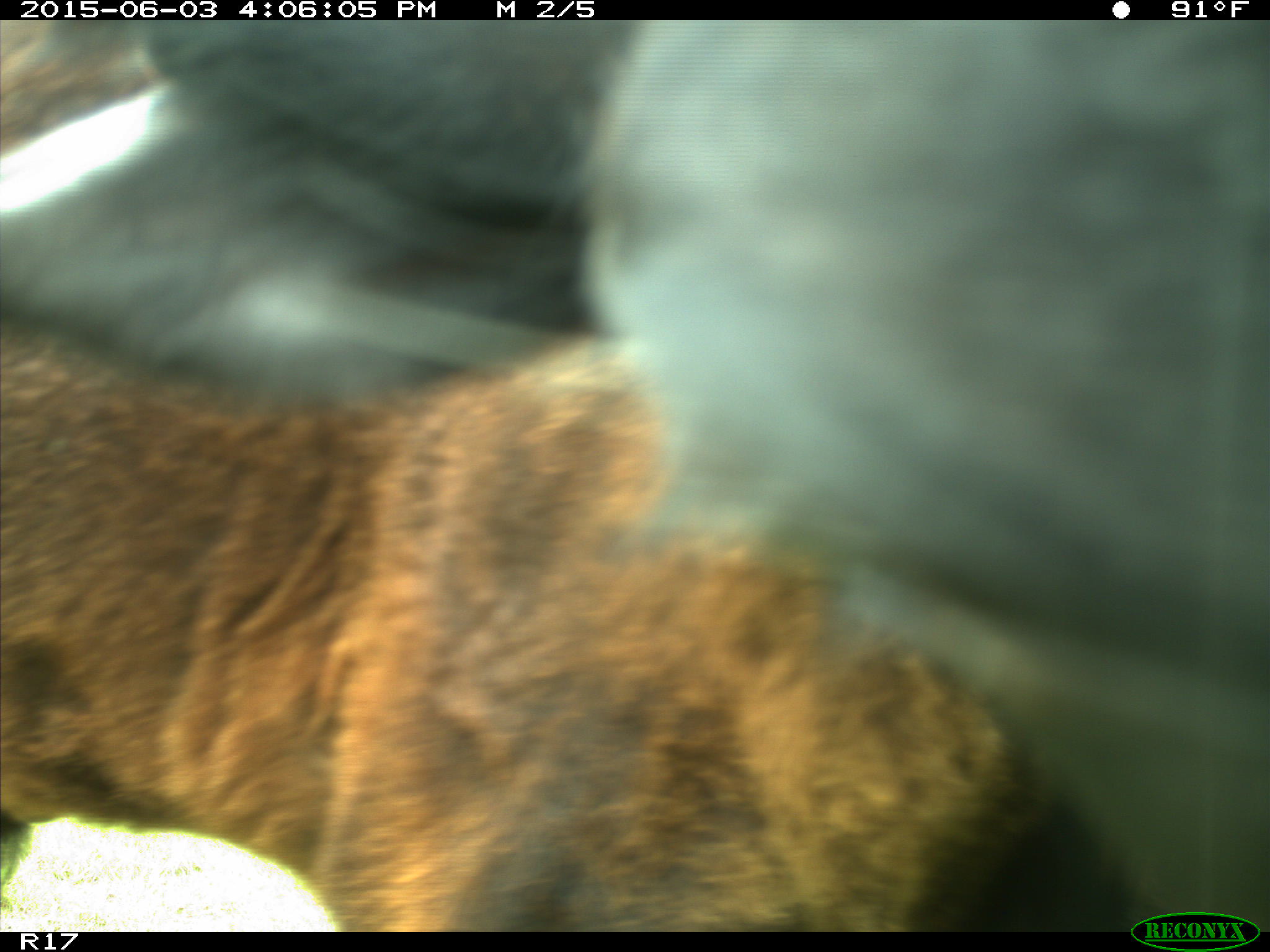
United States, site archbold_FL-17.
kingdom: Animalia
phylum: Chordata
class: Mammalia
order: Artiodactyla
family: Bovidae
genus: Bos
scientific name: Bos taurus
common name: domestic cow